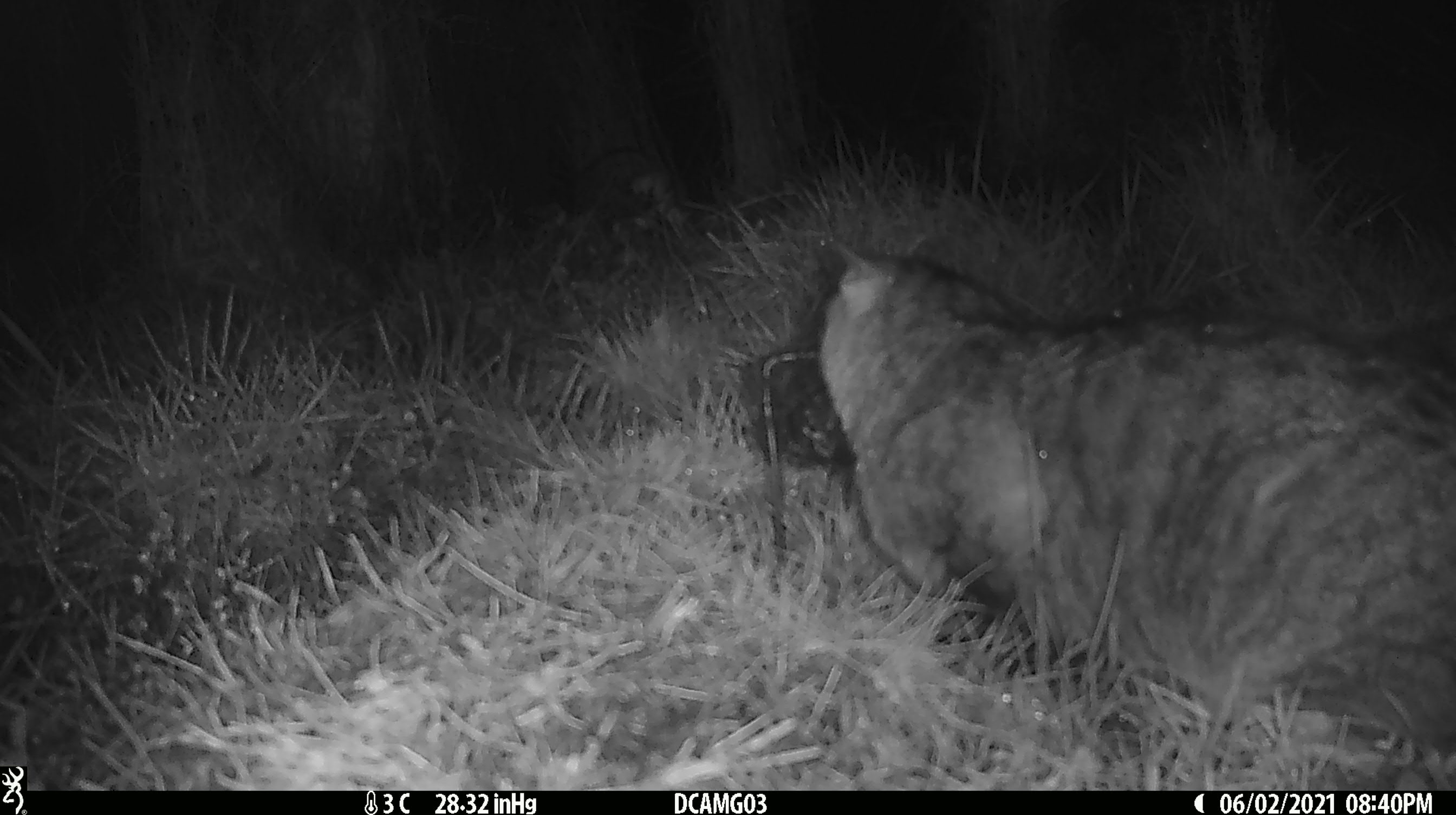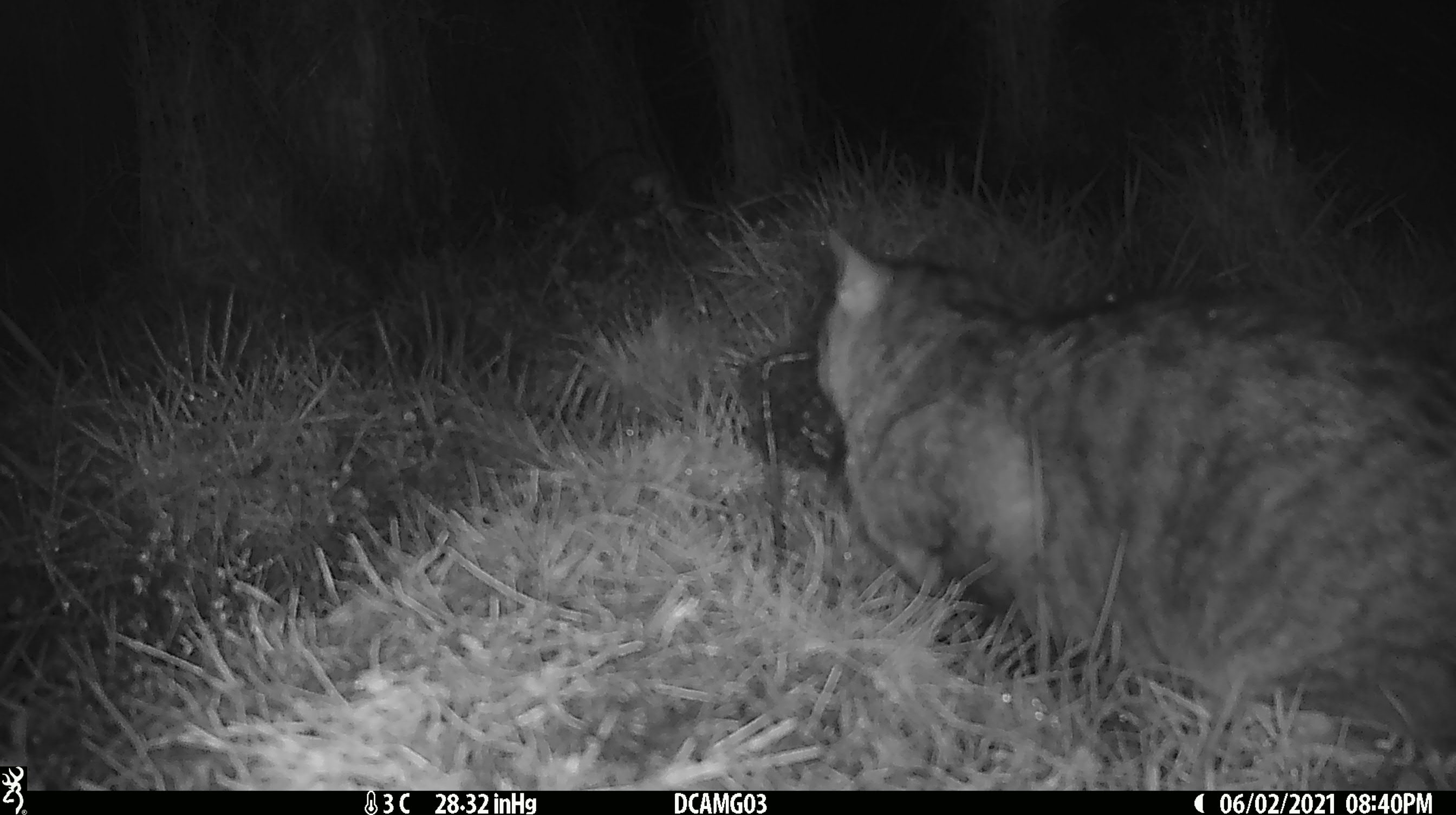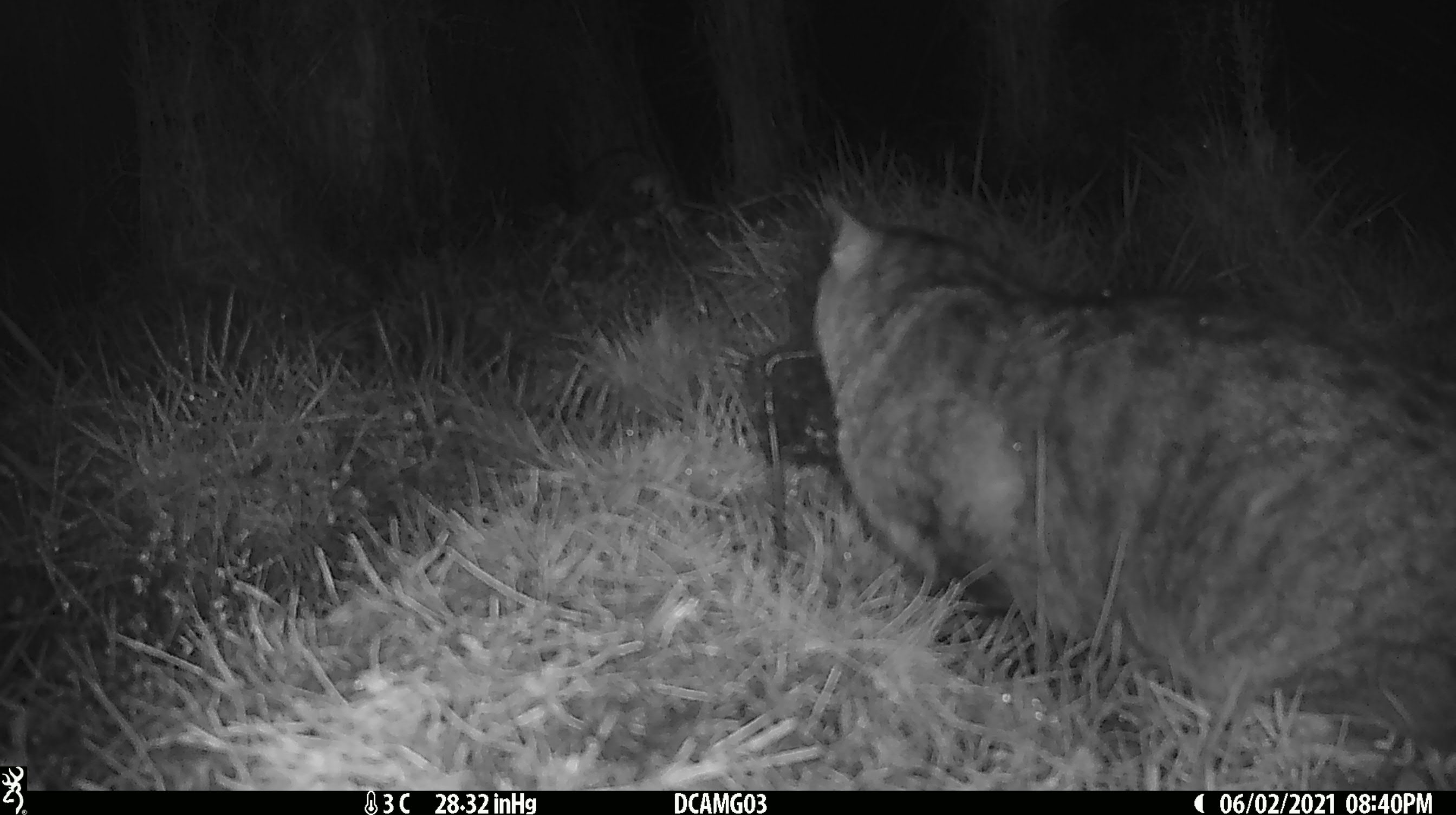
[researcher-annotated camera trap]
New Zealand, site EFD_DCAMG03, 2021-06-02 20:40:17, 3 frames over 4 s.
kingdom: Animalia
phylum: Chordata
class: Mammalia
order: Carnivora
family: Felidae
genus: Felis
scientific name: Felis catus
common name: domestic cat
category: cat